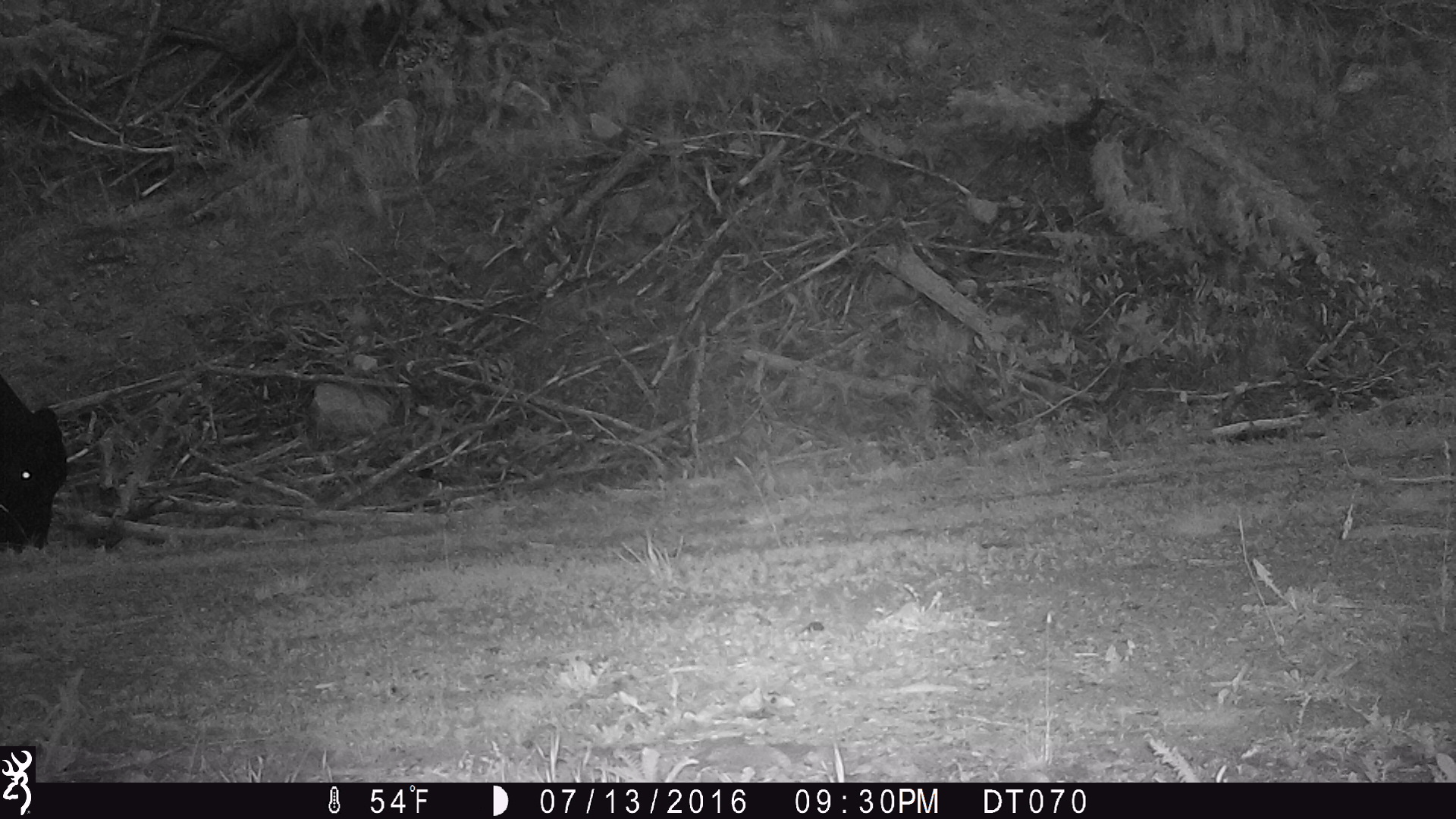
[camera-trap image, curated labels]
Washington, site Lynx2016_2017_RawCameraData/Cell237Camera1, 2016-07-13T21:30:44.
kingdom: Animalia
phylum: Chordata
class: Mammalia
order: Artiodactyla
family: Bovidae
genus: Bos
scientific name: Bos taurus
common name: domestic cattle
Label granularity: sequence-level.